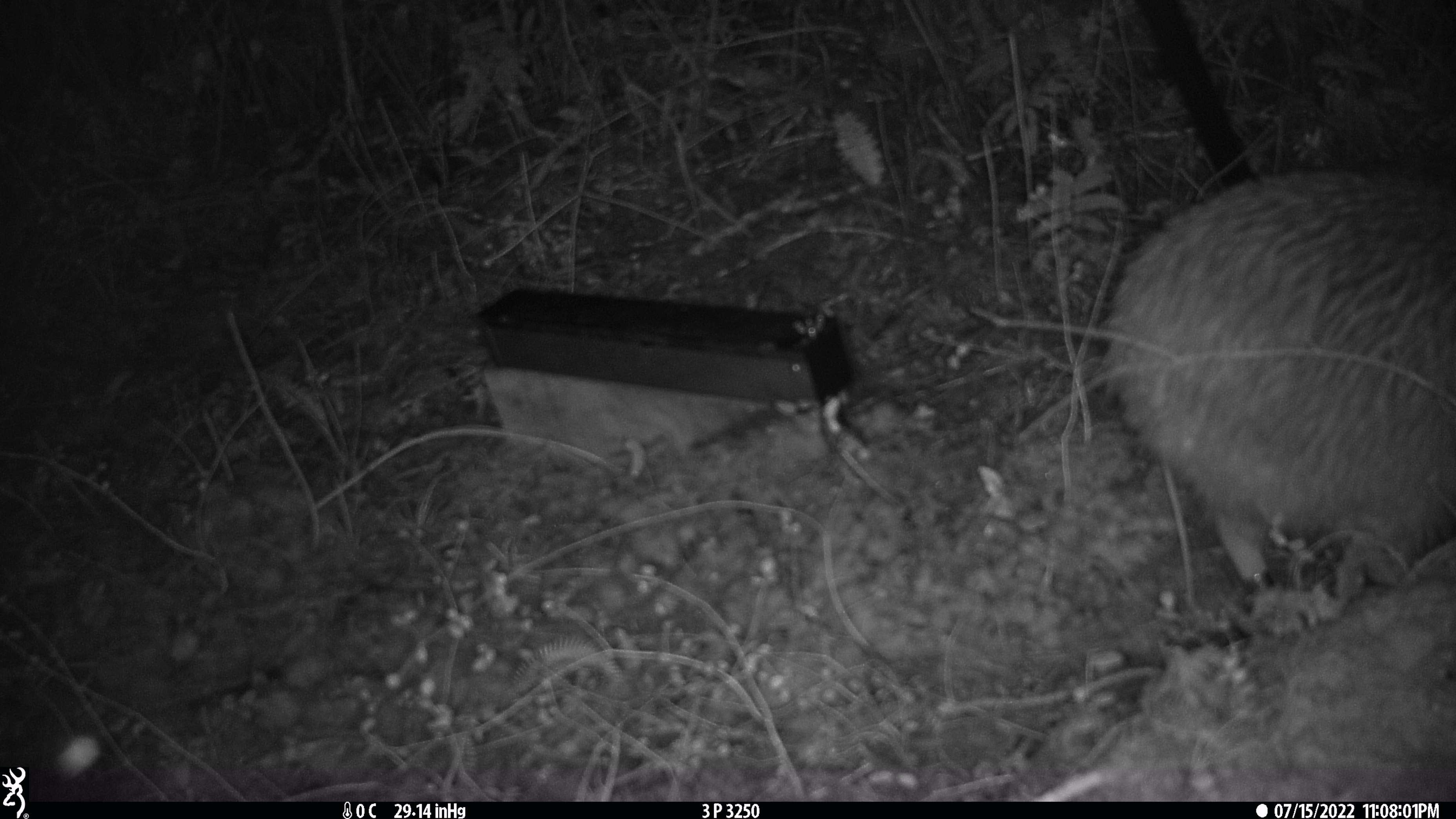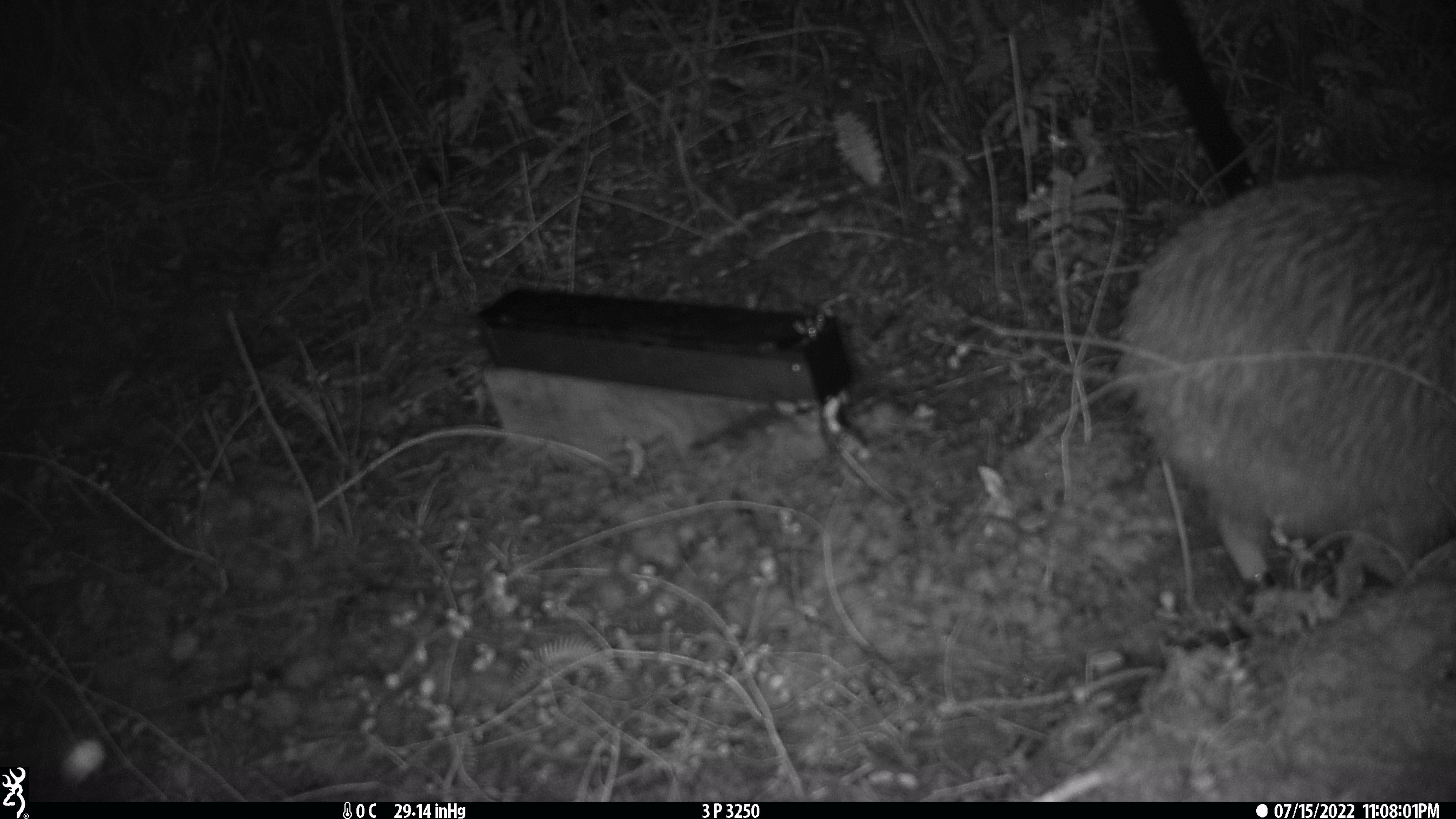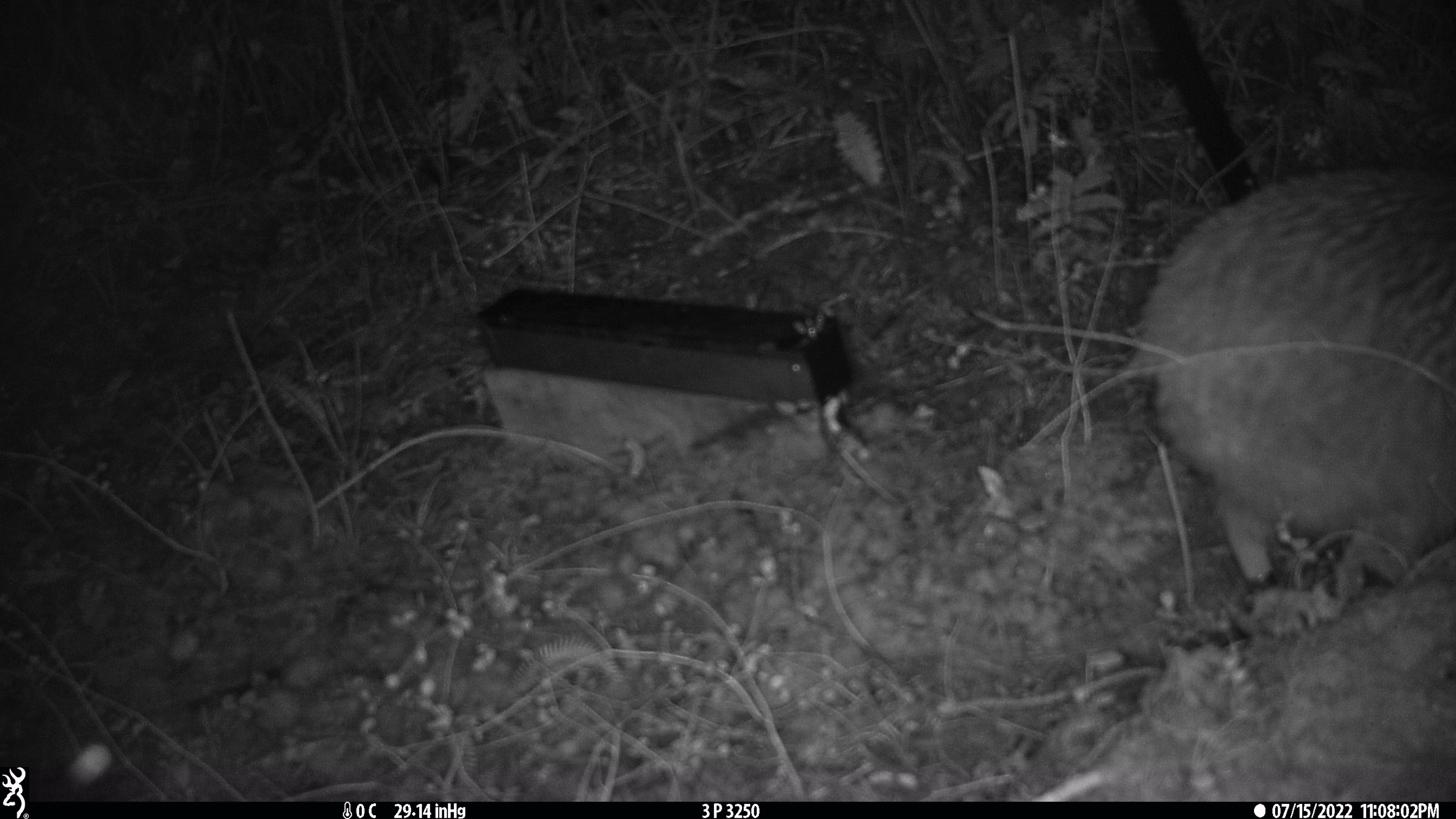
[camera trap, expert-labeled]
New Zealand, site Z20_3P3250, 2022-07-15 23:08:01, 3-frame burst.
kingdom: Animalia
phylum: Chordata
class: Aves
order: Apterygiformes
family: Apterygidae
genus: Apteryx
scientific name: Apteryx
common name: kiwi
Kiwi (Apteryx).